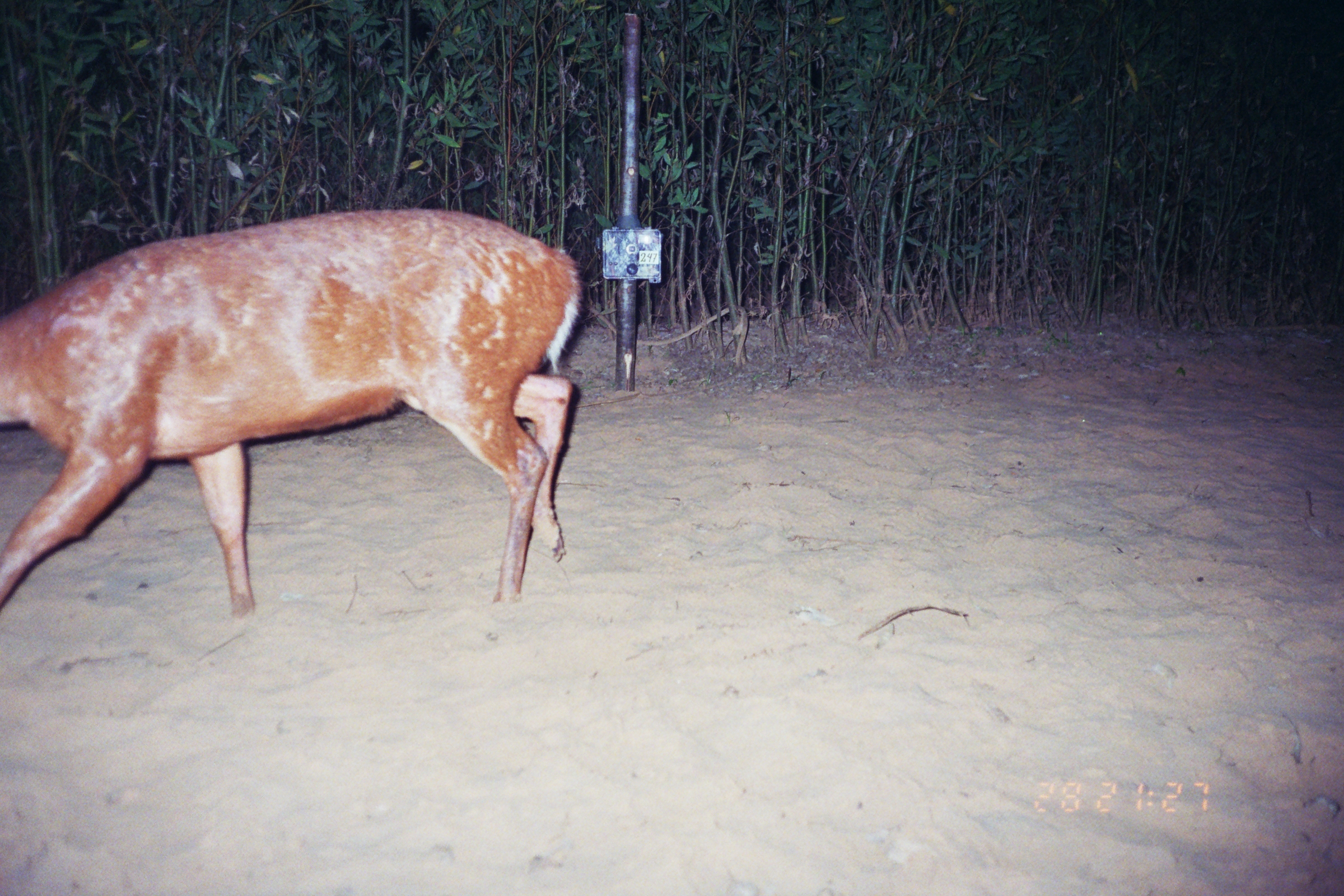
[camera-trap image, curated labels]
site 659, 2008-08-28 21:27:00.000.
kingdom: Animalia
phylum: Chordata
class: Mammalia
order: Artiodactyla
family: Cervidae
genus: Mazama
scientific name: Mazama americana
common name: red brocket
Mazama americana (red brocket).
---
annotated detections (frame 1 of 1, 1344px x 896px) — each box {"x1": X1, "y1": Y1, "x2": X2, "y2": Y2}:
mazama americana: {"x1": 0, "y1": 208, "x2": 579, "y2": 622}